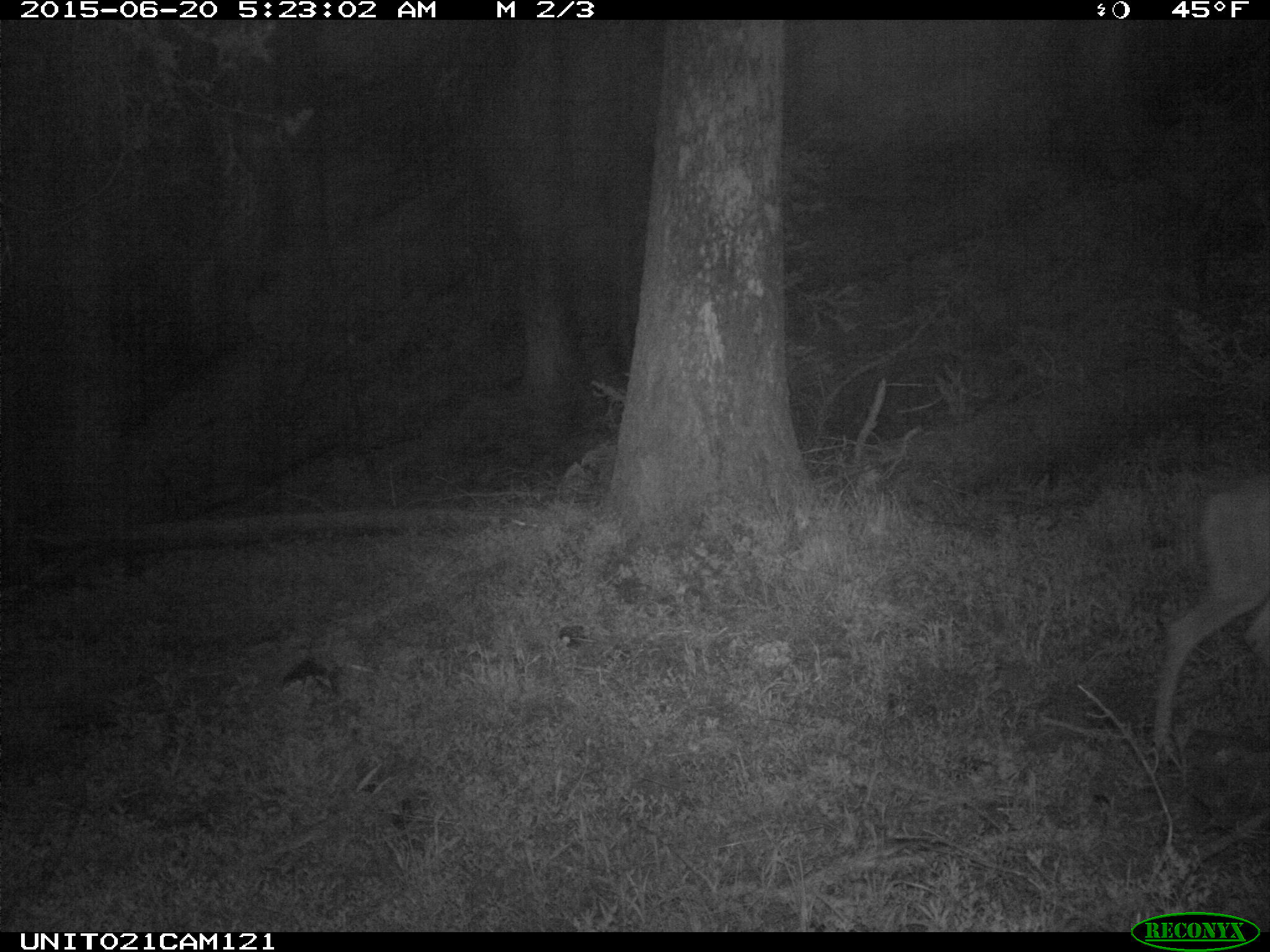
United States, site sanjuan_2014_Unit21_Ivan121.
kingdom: Animalia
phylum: Chordata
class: Mammalia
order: Artiodactyla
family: Cervidae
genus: Odocoileus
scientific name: Odocoileus hemionus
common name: mule deer